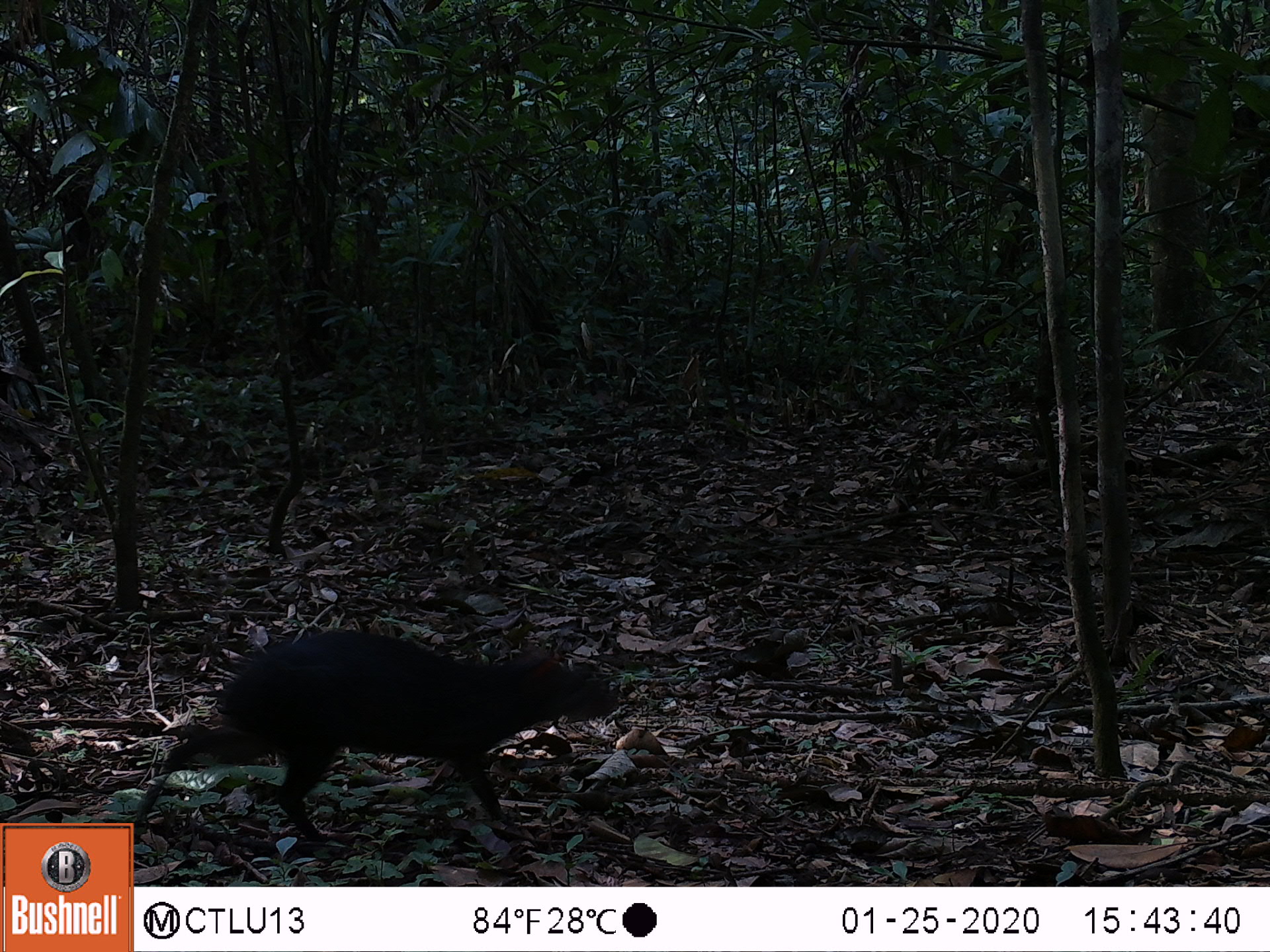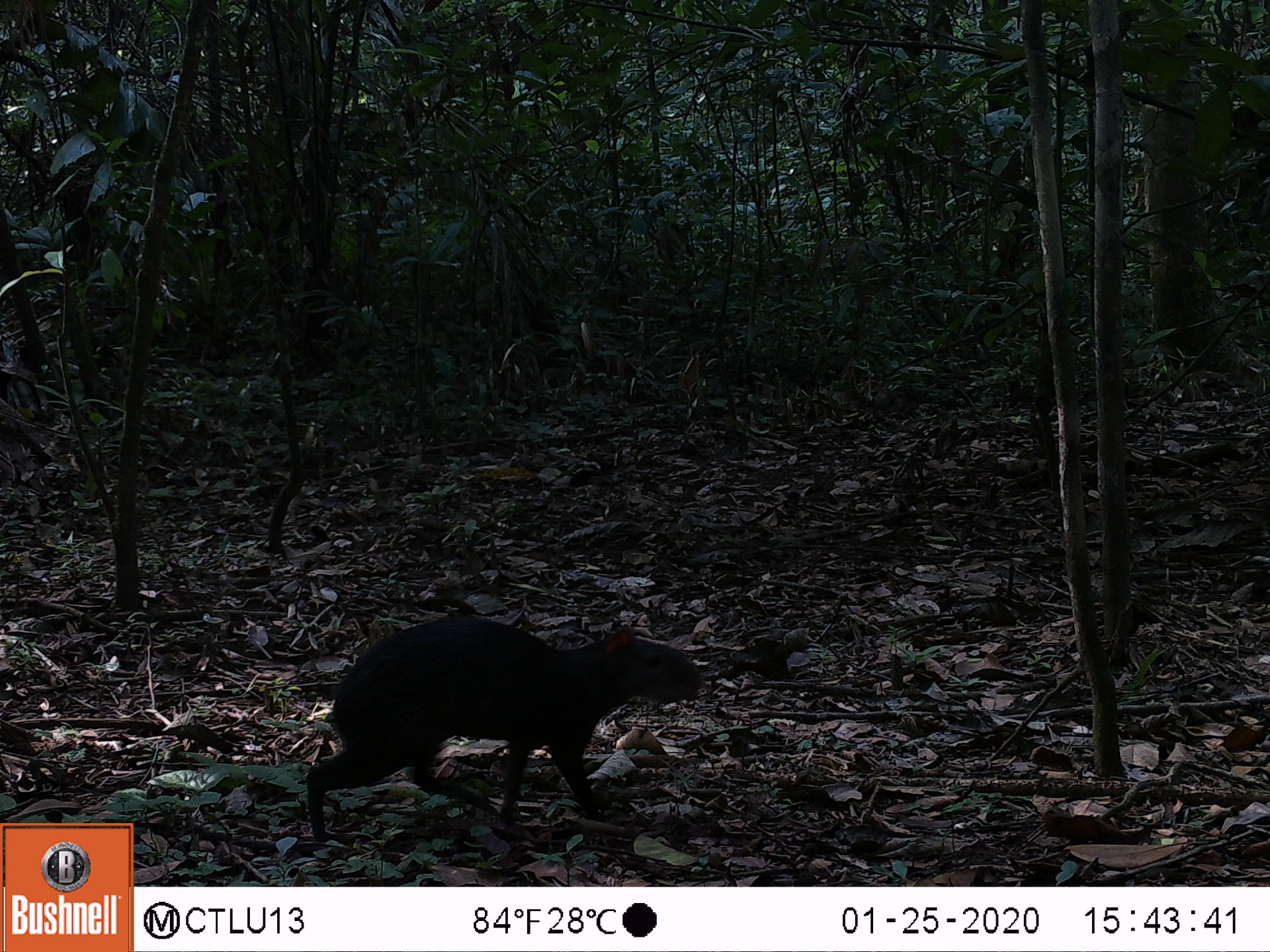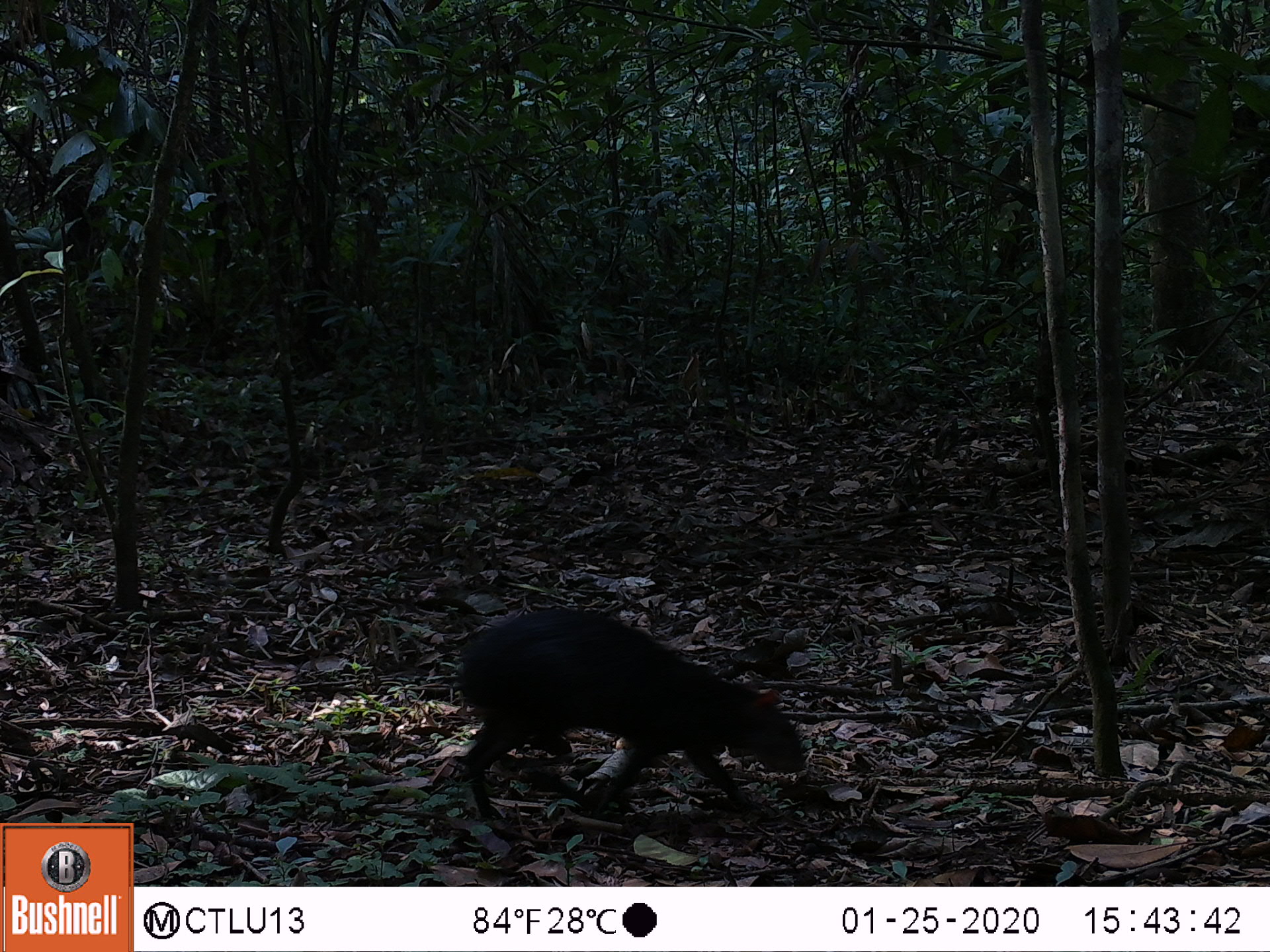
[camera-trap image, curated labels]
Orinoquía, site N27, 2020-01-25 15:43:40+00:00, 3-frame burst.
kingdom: Animalia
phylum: Chordata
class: Mammalia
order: Rodentia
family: Dasyproctidae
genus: Dasyprocta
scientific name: Dasyprocta fuliginosa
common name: black agouti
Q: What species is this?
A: Black agouti (Dasyprocta fuliginosa).